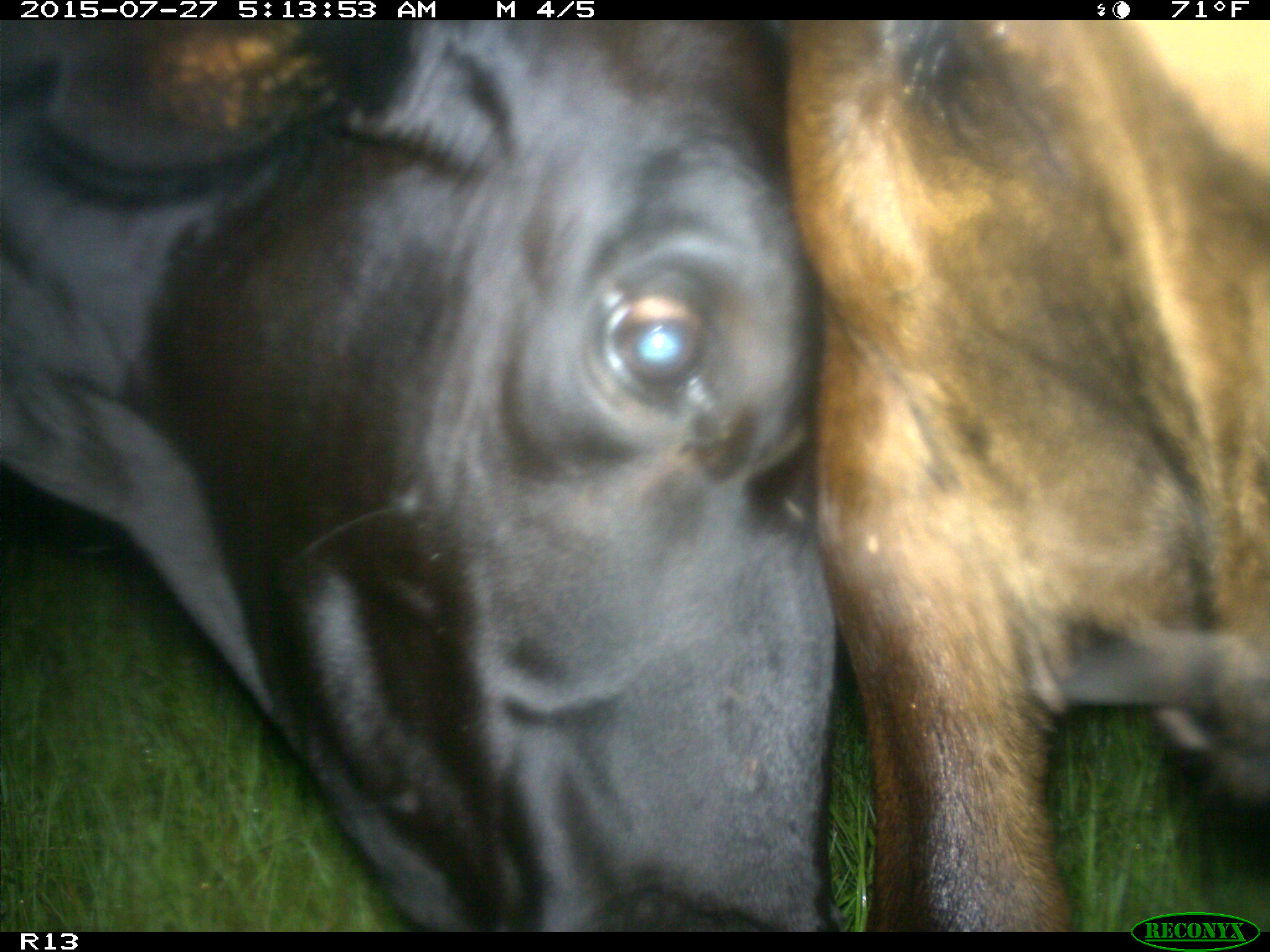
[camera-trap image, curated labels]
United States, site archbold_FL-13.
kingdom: Animalia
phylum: Chordata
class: Mammalia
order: Artiodactyla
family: Bovidae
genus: Bos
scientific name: Bos taurus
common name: domestic cow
Bos taurus (domestic cow).